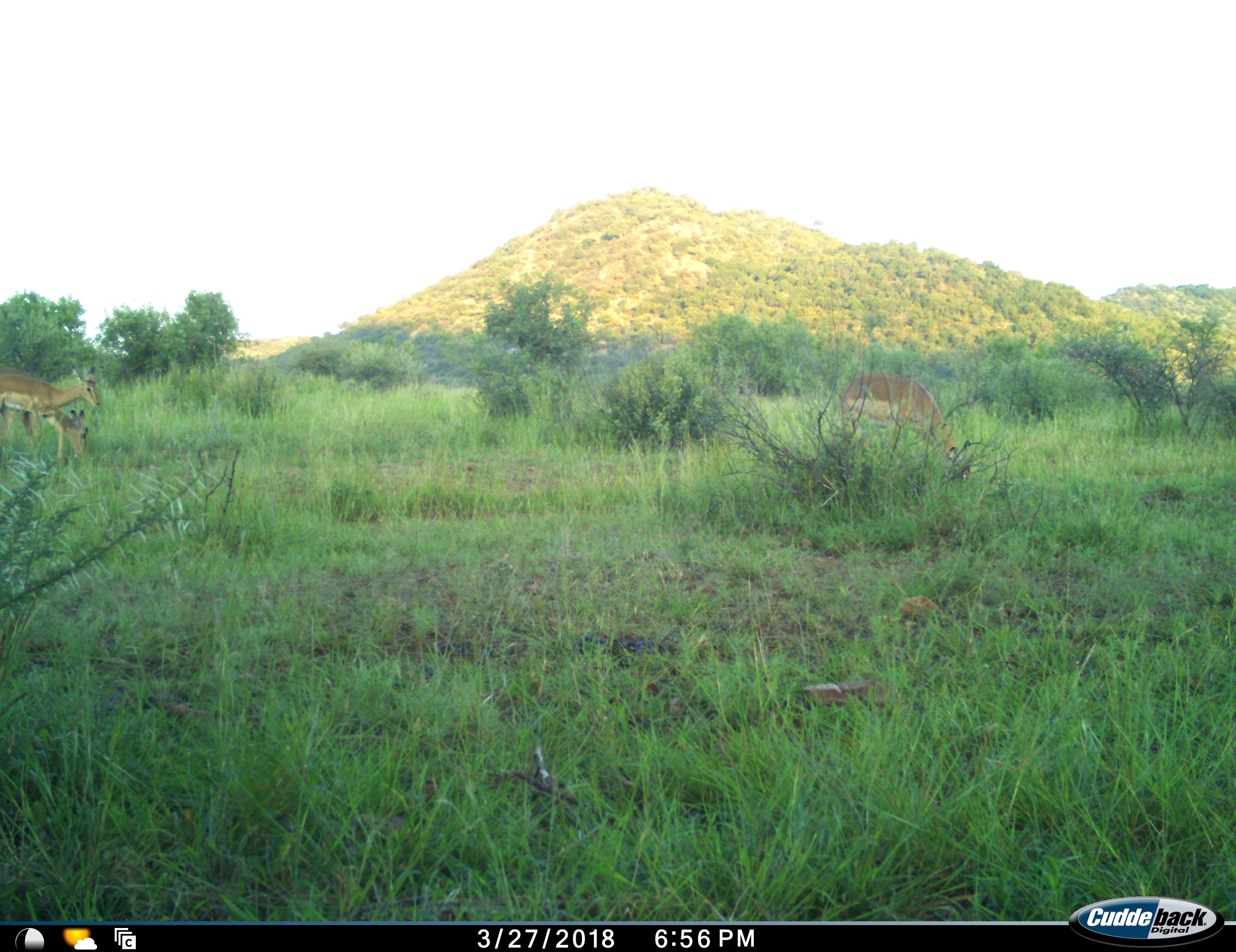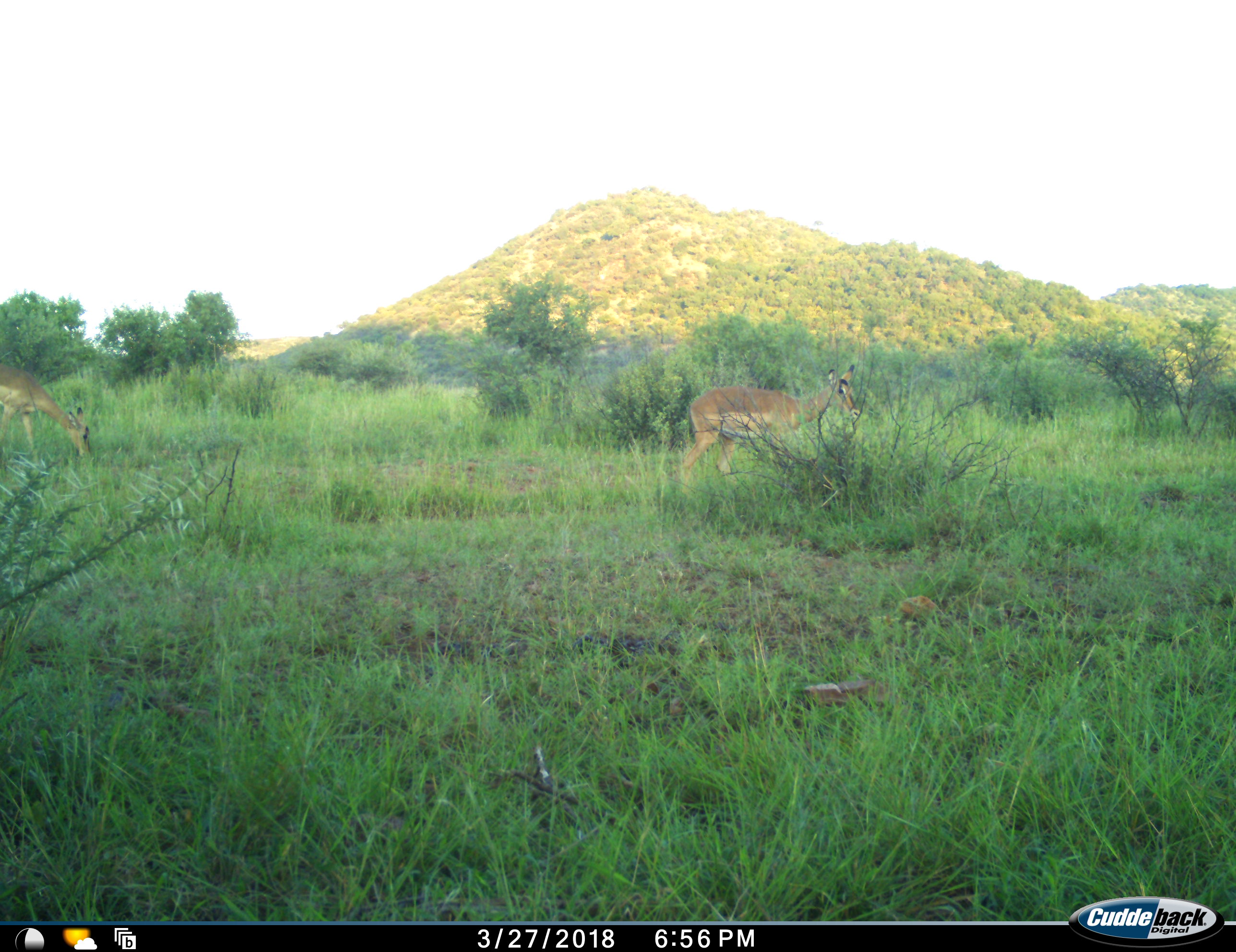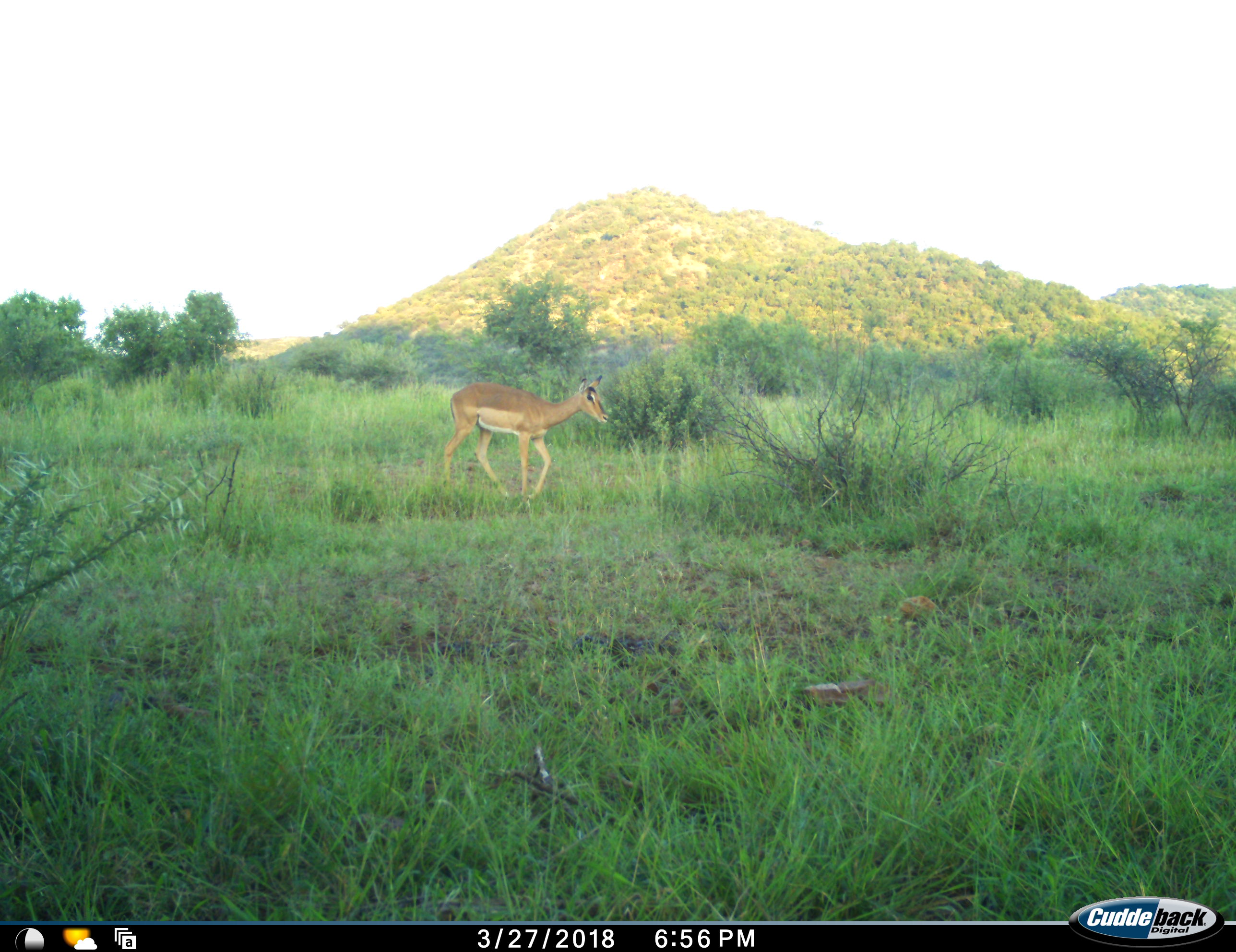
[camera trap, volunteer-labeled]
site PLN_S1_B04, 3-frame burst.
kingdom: Animalia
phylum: Chordata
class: Mammalia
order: Artiodactyla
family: Bovidae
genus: Aepyceros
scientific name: Aepyceros melampus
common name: impala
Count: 3.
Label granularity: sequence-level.